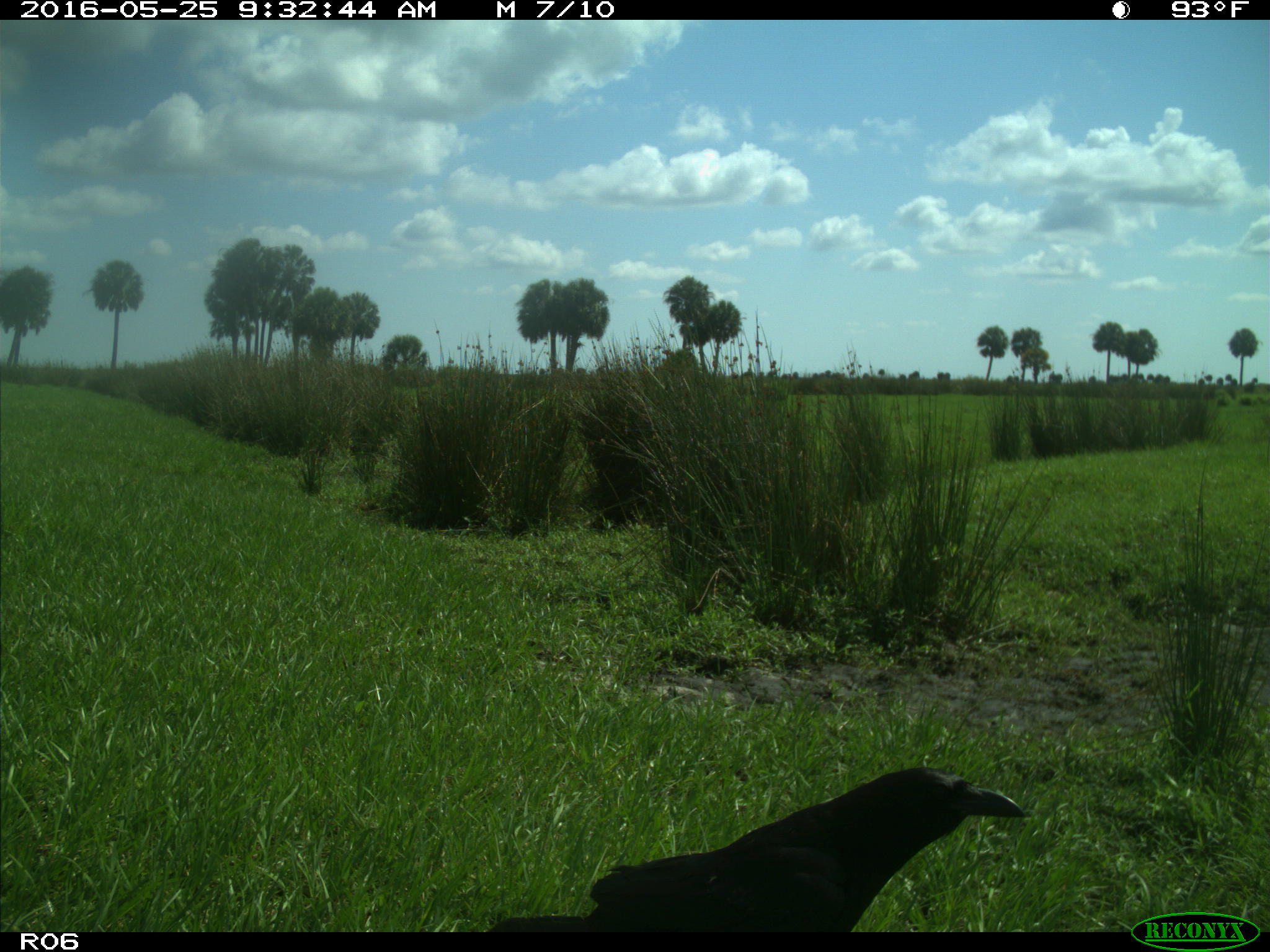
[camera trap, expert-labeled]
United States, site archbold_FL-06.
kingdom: Animalia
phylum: Chordata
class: Aves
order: Passeriformes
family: Corvidae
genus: Corvus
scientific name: Corvus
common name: crows and ravens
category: unidentified corvus